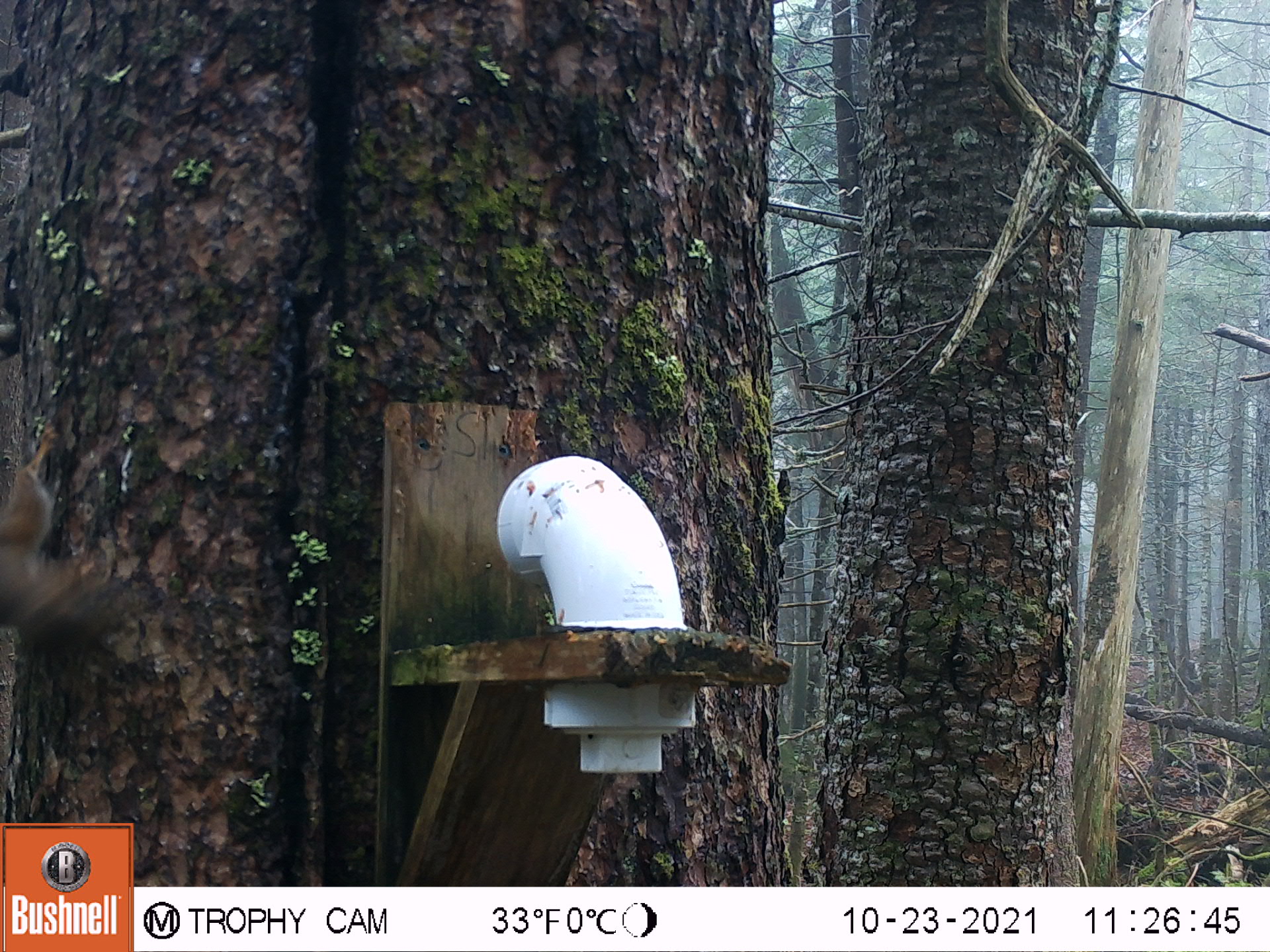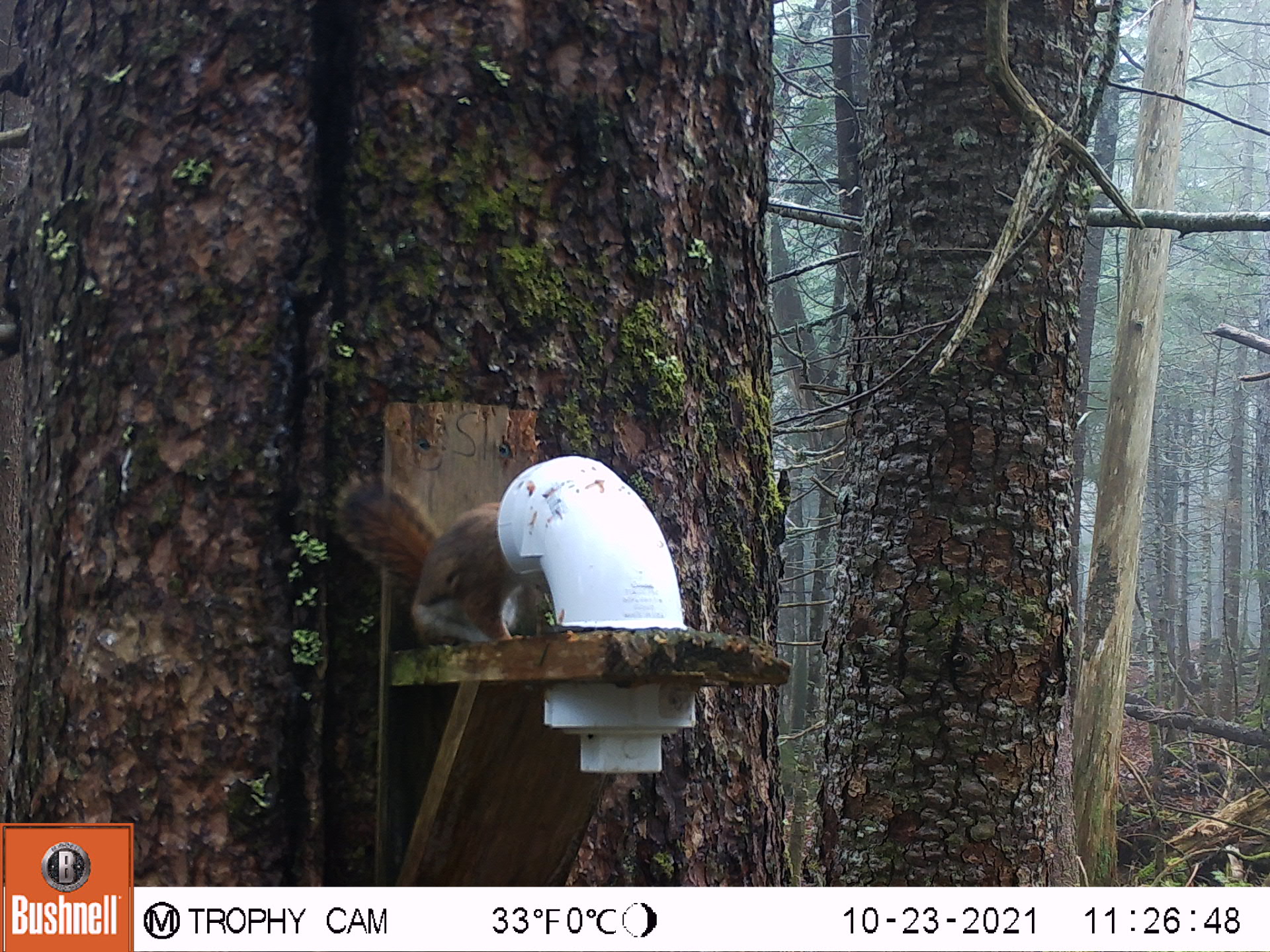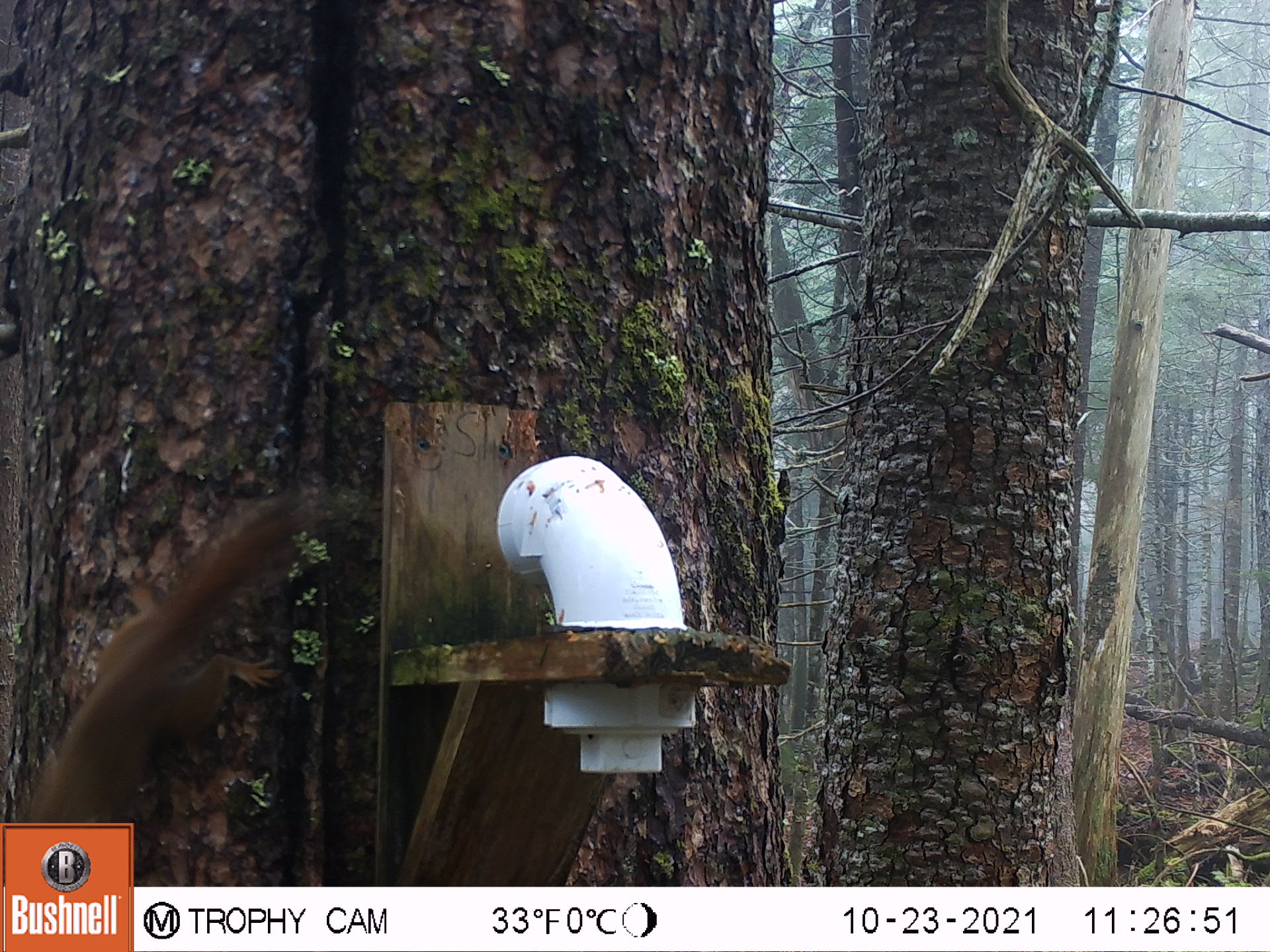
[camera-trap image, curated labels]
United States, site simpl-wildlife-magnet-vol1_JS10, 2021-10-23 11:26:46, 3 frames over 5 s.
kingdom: Animalia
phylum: Chordata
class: Mammalia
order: Rodentia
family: Sciuridae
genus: Tamiasciurus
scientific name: Tamiasciurus hudsonicus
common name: red squirrel